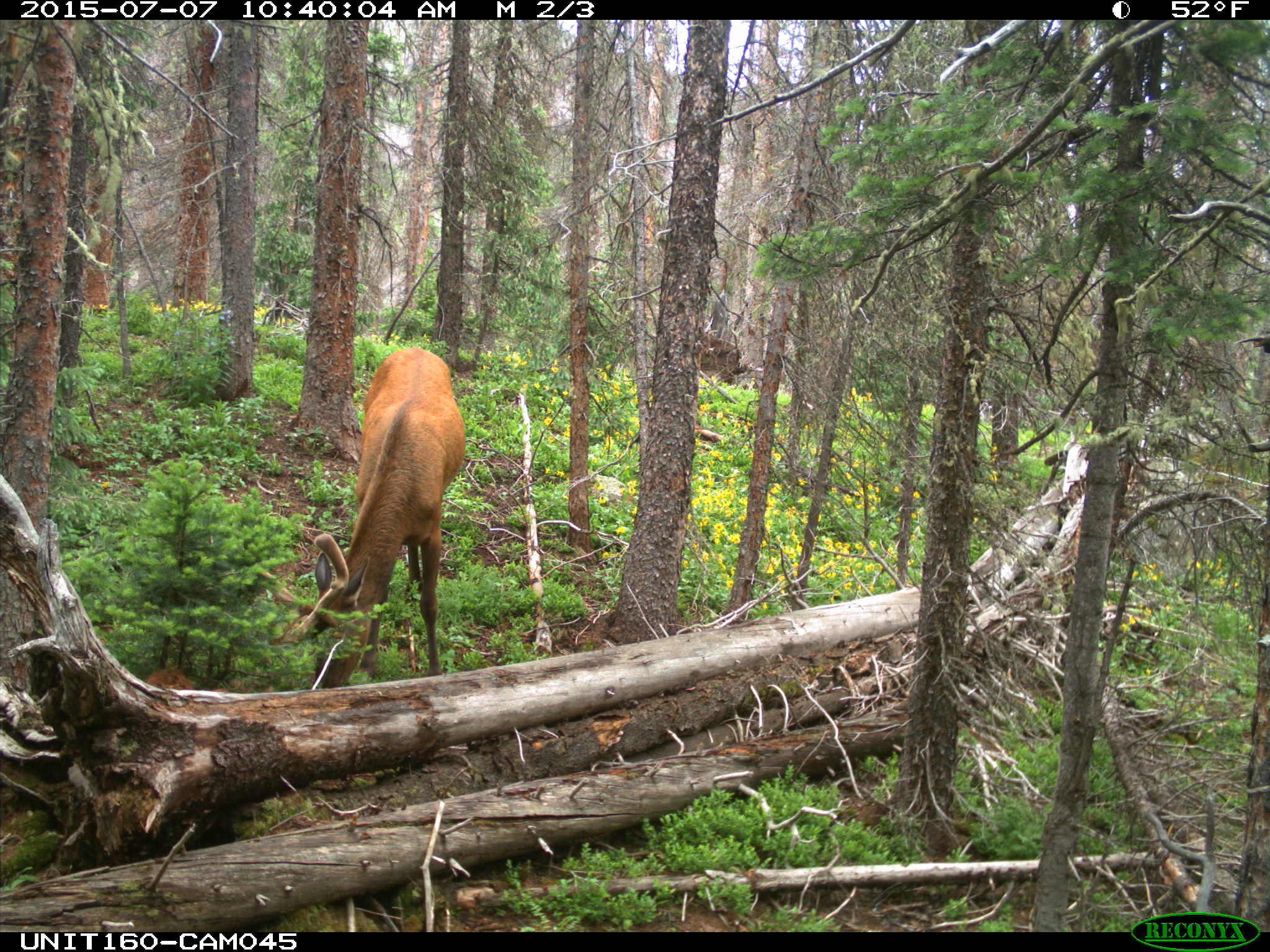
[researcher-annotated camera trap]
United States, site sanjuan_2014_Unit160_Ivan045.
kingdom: Animalia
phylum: Chordata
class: Mammalia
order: Artiodactyla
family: Cervidae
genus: Cervus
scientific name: Cervus elaphus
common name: red deer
Cervus elaphus (red deer).